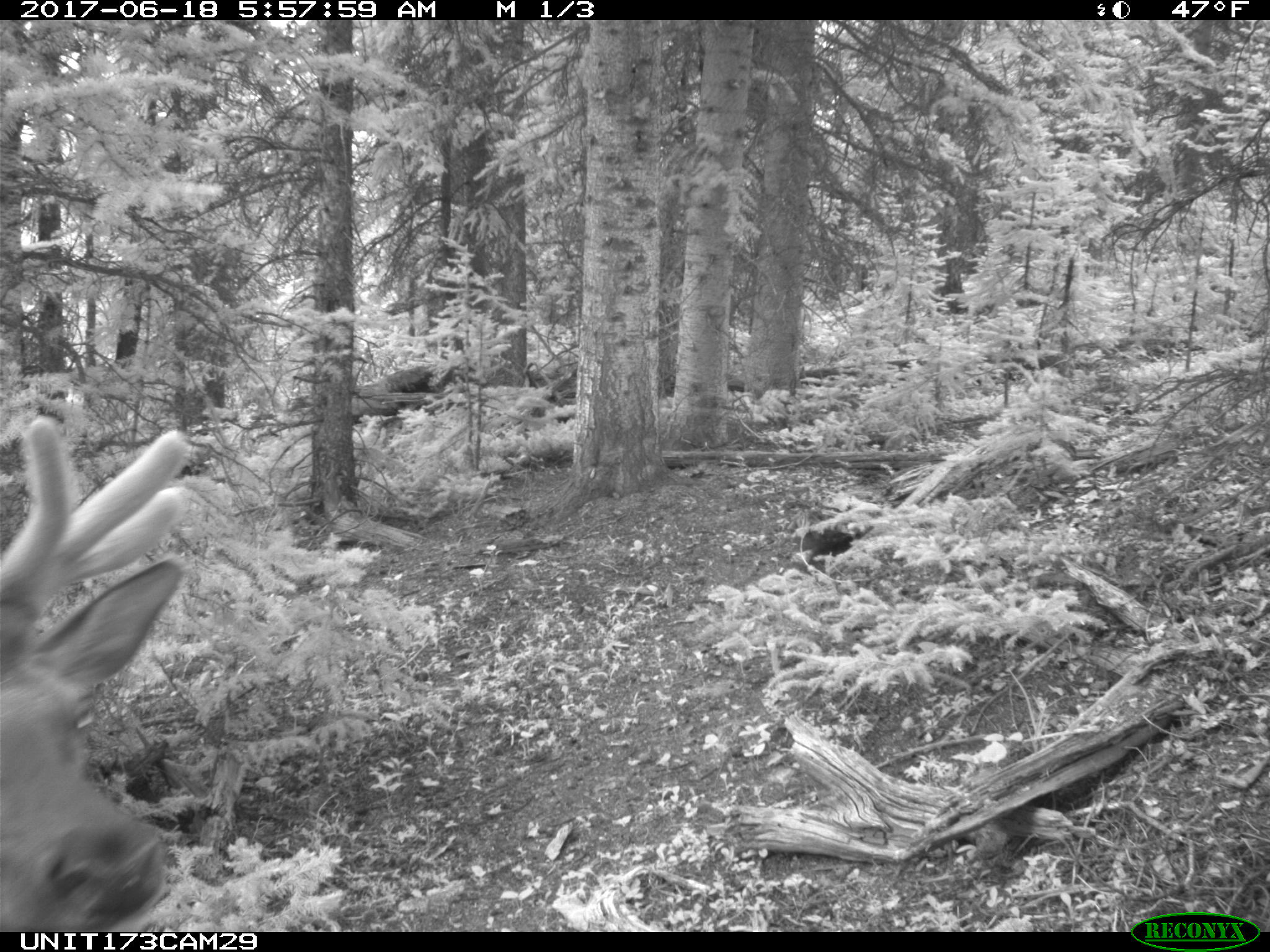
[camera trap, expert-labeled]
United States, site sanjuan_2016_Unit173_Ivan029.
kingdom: Animalia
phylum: Chordata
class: Mammalia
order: Artiodactyla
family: Cervidae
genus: Cervus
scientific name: Cervus elaphus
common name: red deer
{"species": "Cervus elaphus (red deer)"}